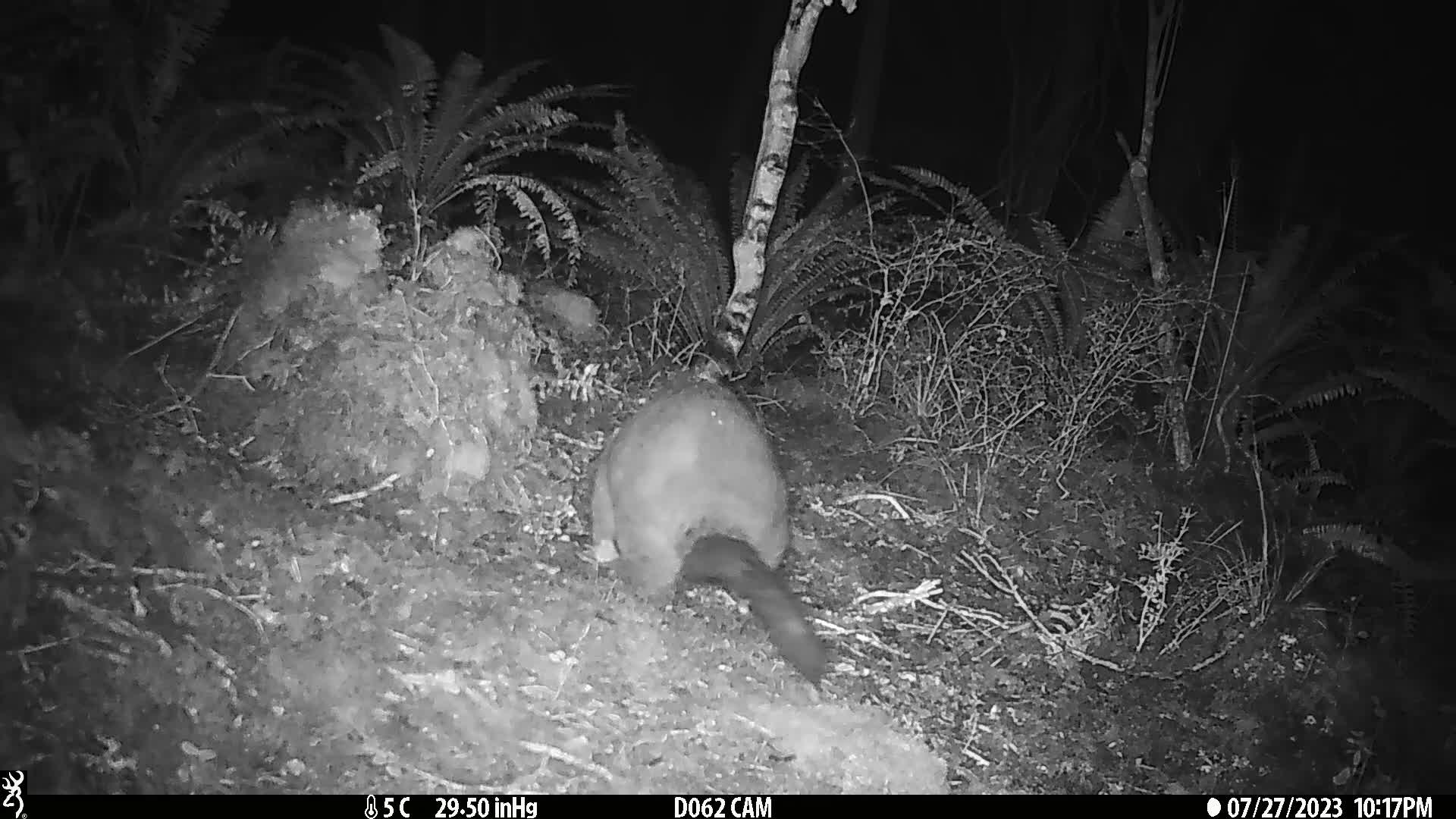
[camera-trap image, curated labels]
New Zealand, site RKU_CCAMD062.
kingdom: Animalia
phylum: Chordata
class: Mammalia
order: Diprotodontia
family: Phalangeridae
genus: Trichosurus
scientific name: Trichosurus vulpecula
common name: common brushtail possum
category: possum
Possum (common brushtail possum) (Trichosurus vulpecula).